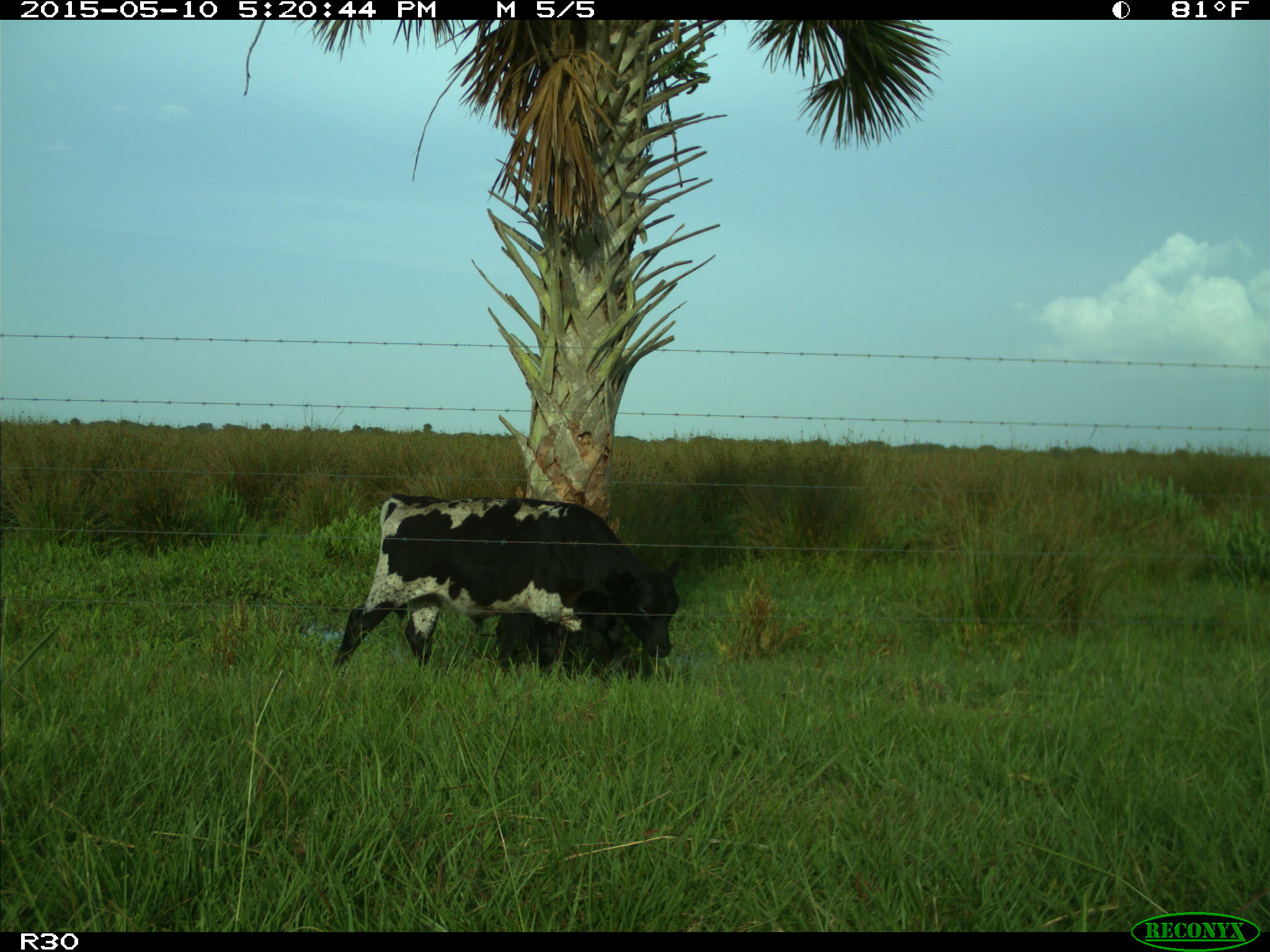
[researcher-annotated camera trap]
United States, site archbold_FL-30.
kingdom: Animalia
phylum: Chordata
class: Mammalia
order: Artiodactyla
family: Bovidae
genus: Bos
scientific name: Bos taurus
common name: domestic cow